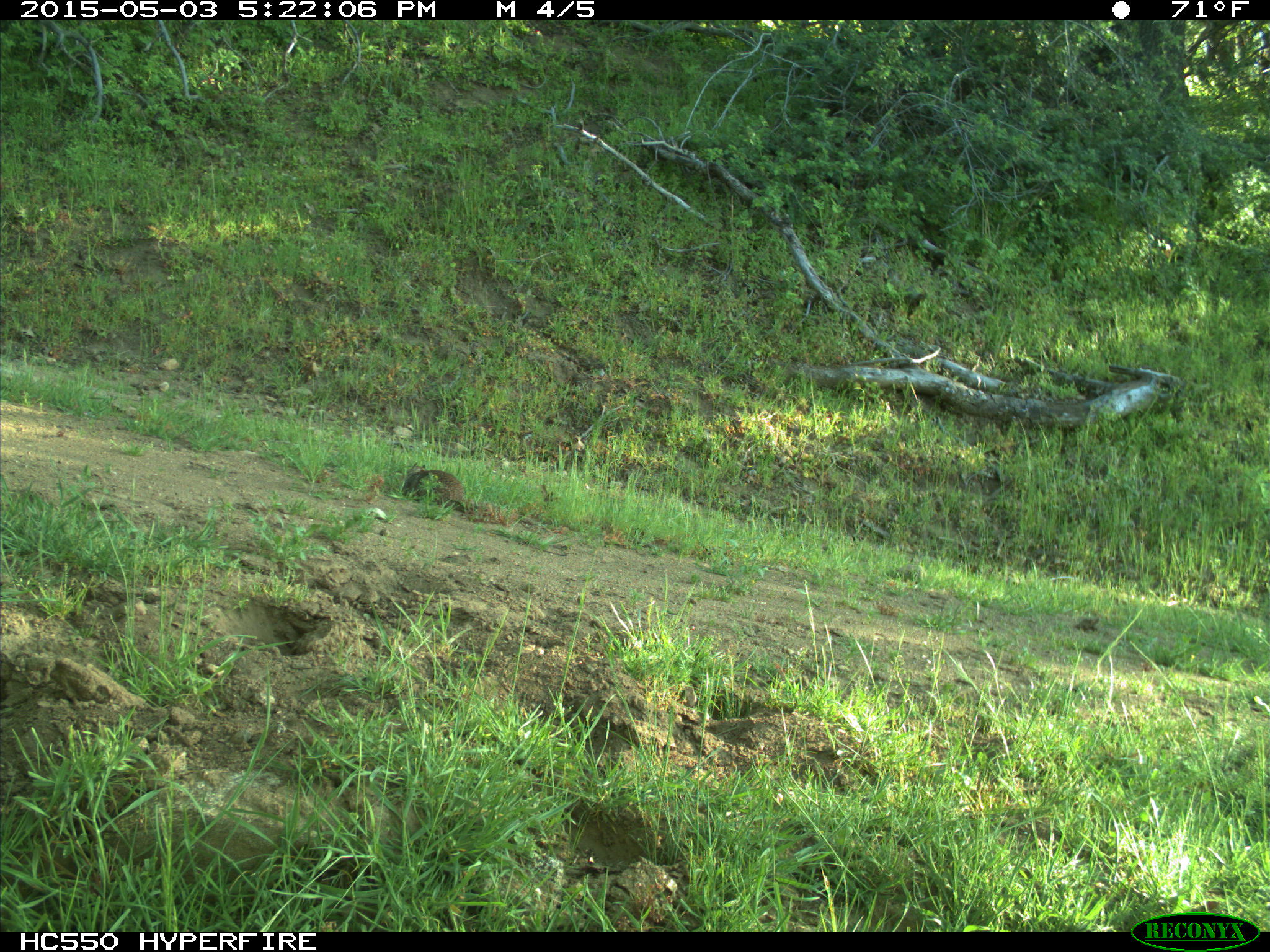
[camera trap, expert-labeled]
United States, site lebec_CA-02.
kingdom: Animalia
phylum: Chordata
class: Mammalia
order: Rodentia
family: Sciuridae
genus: Otospermophilus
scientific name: Otospermophilus beecheyi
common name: california ground squirrel